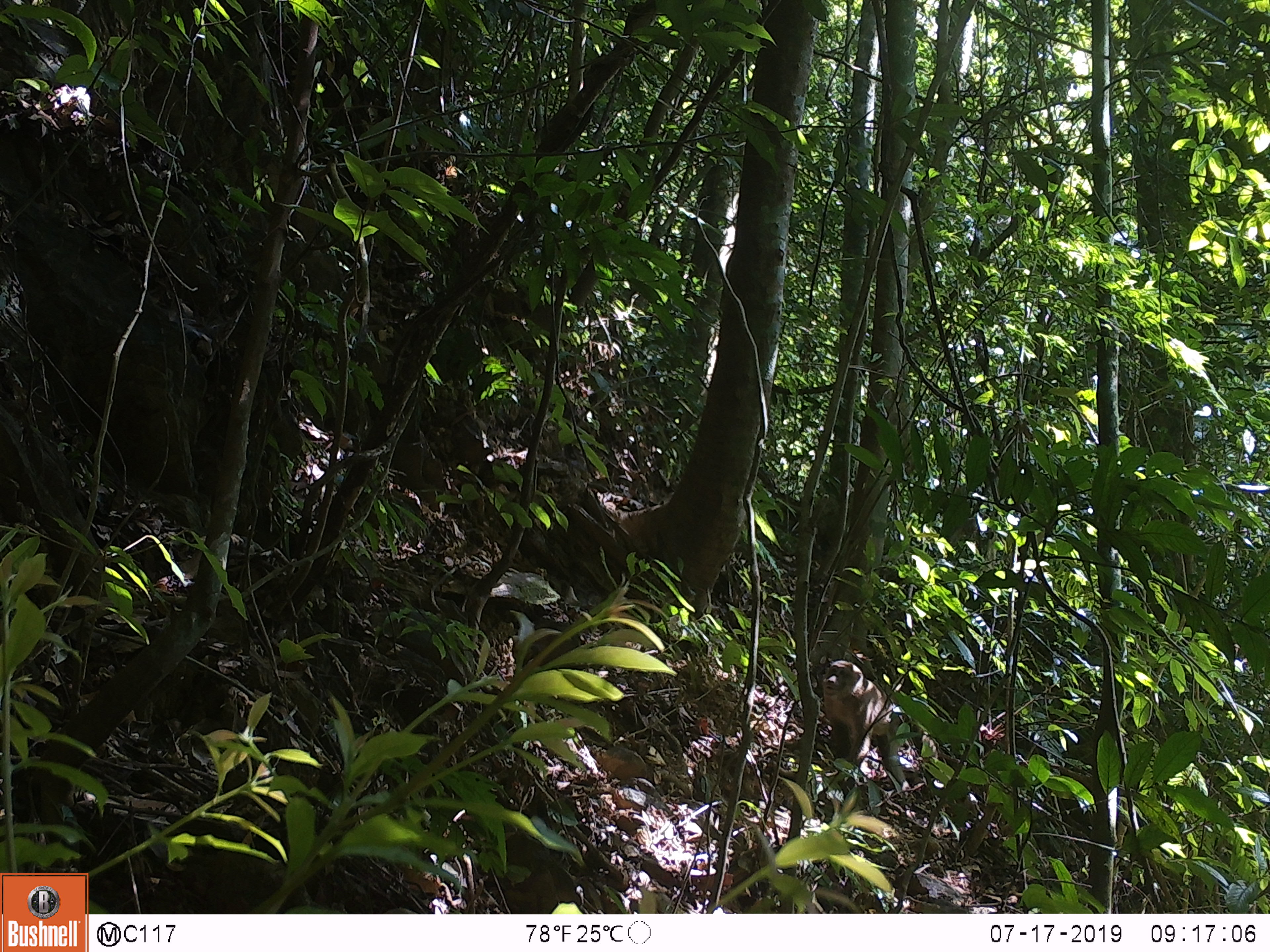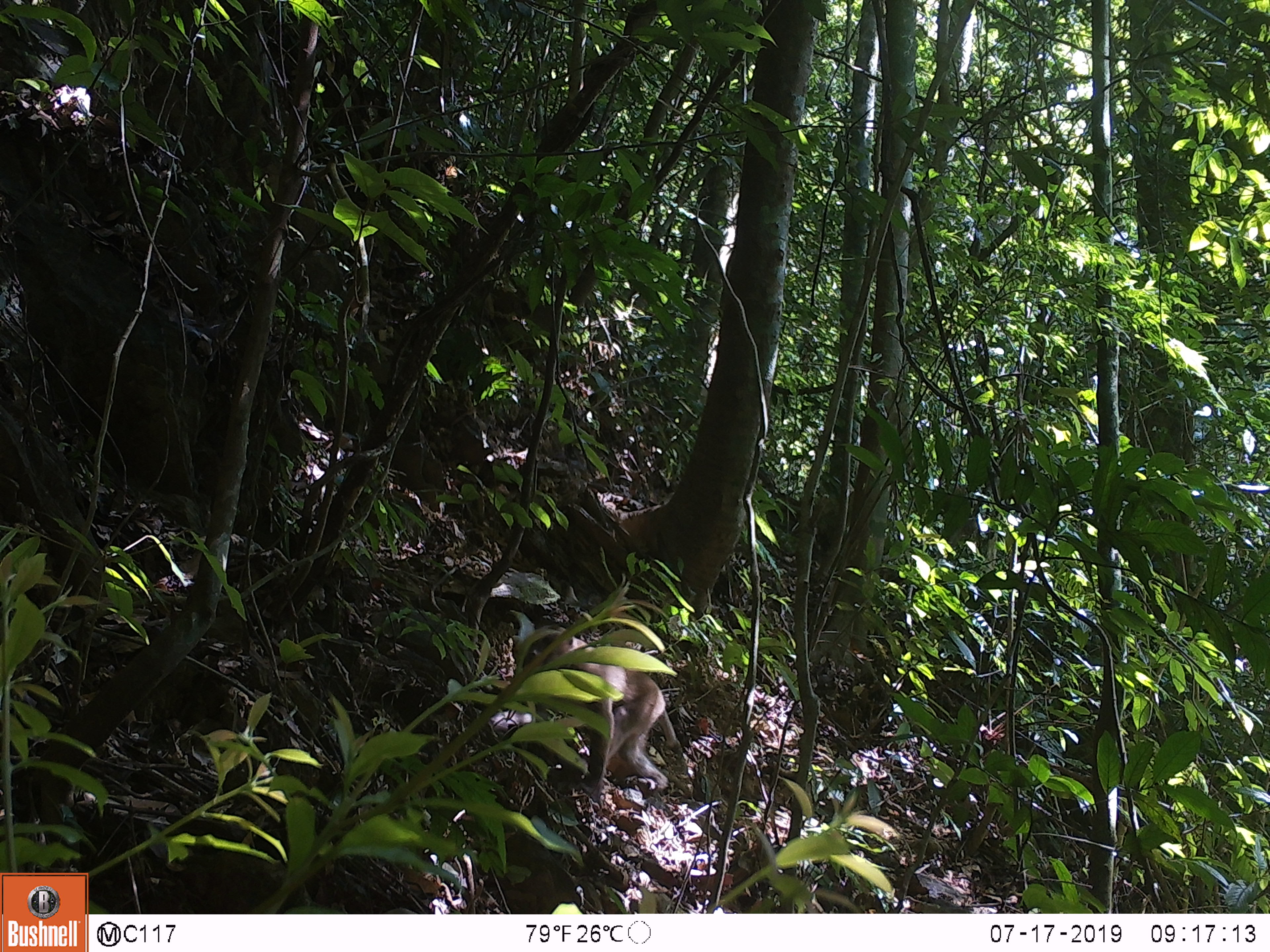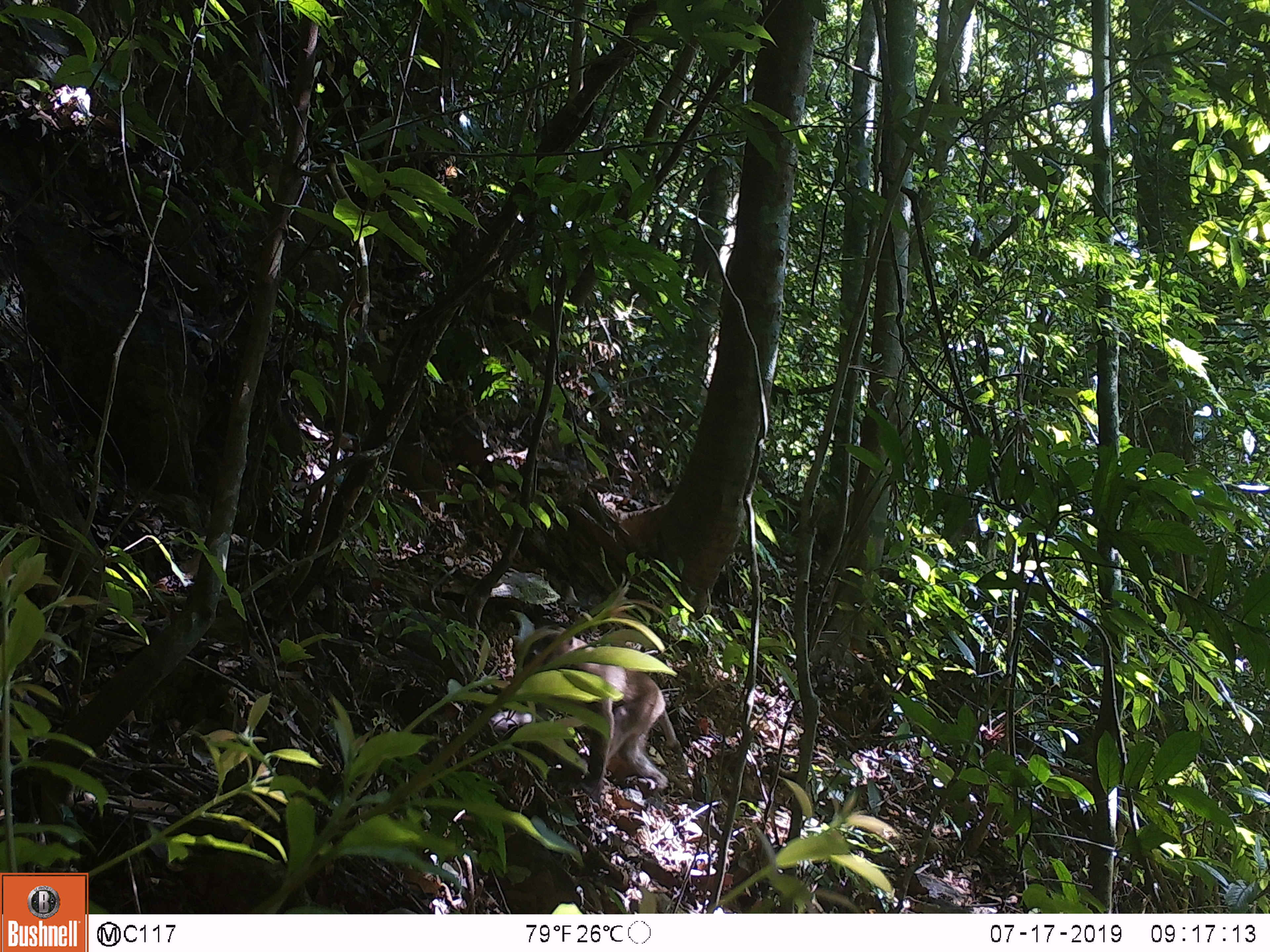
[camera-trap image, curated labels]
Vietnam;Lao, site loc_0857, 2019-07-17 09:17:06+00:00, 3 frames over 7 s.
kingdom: Animalia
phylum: Chordata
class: Mammalia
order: Primates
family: Cercopithecidae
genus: Macaca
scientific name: Macaca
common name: macaque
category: macaque not stump tailed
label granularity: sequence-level